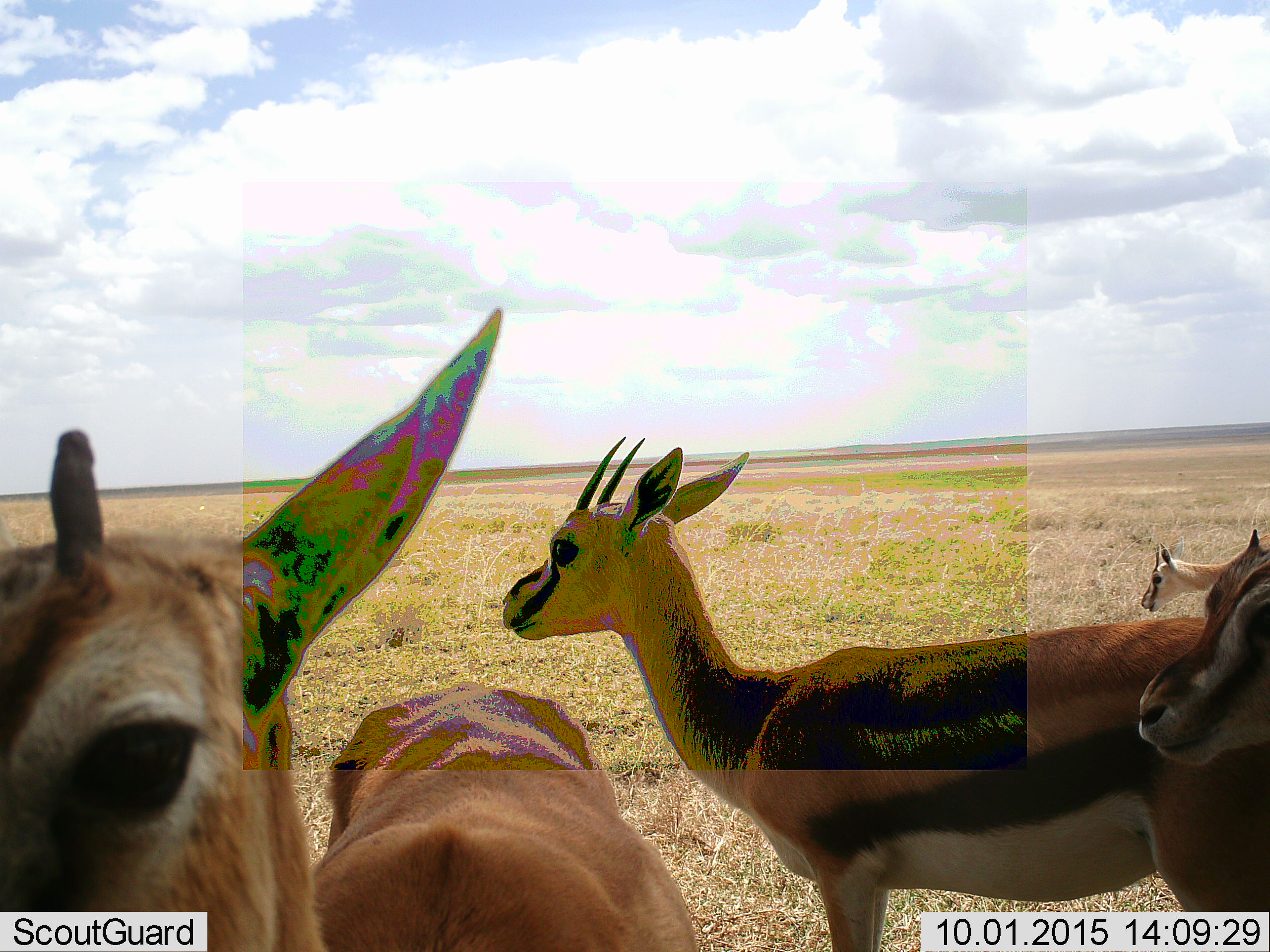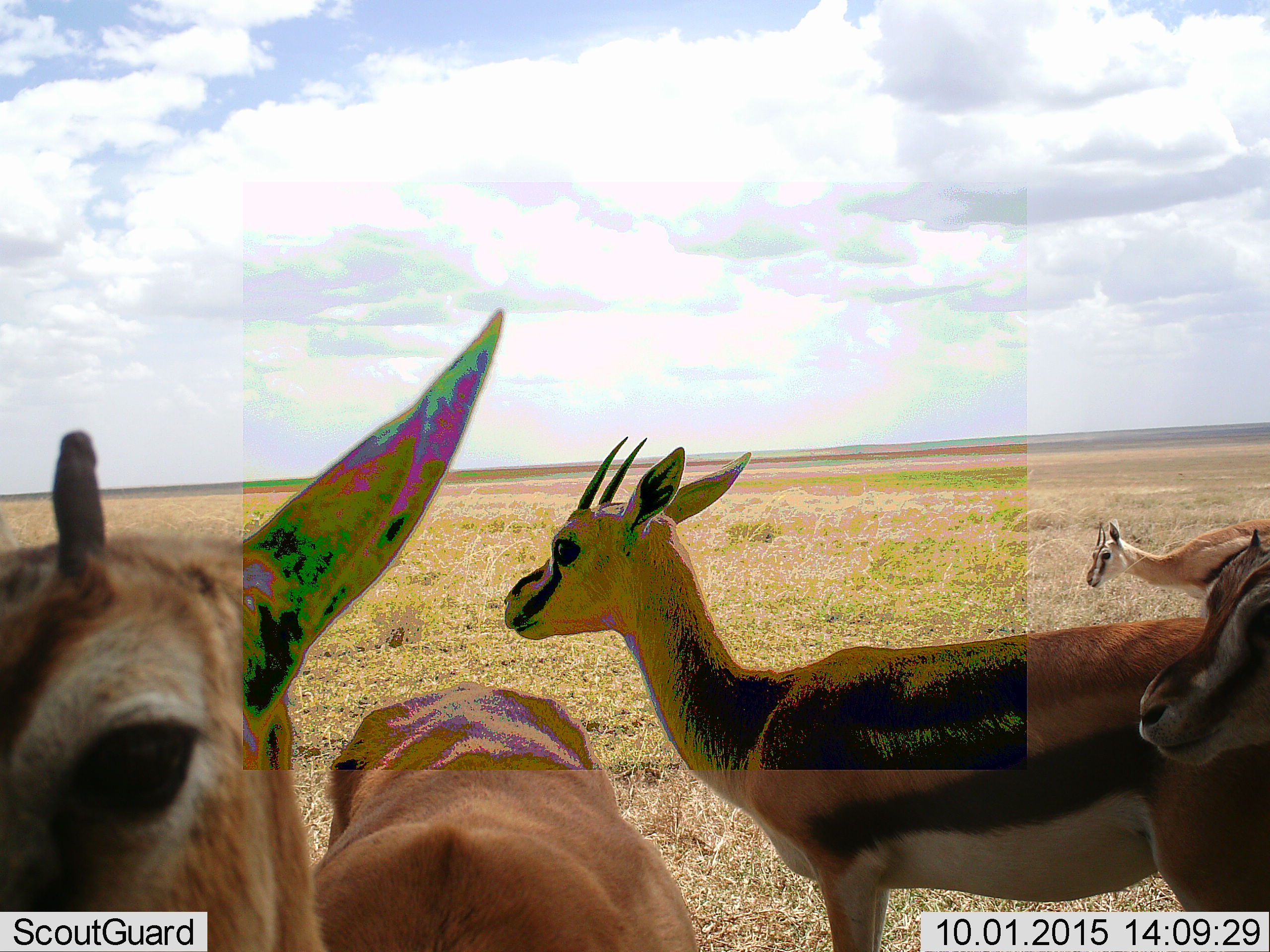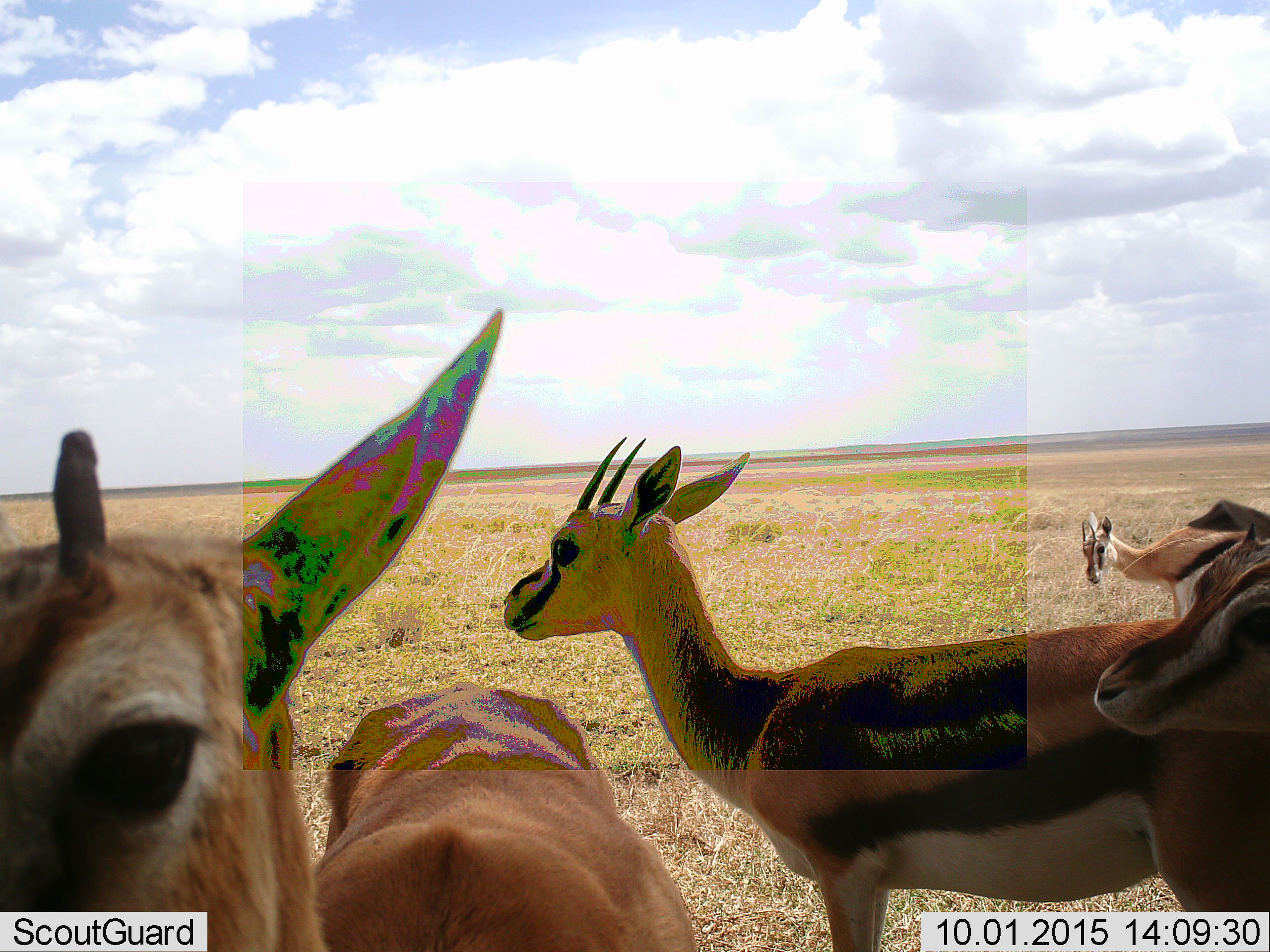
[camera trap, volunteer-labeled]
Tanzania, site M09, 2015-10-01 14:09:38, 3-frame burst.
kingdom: Animalia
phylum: Chordata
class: Mammalia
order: Artiodactyla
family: Bovidae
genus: Eudorcas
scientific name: Eudorcas thomsonii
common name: thomson's gazelle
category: gazellethomsons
Gazellethomsons (thomson's gazelle) (Eudorcas thomsonii), count 4. Behavior (volunteer vote fractions): standing 100%, resting 0%, moving 12%, interacting 25%. Young present (vote fraction): 50%. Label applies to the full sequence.